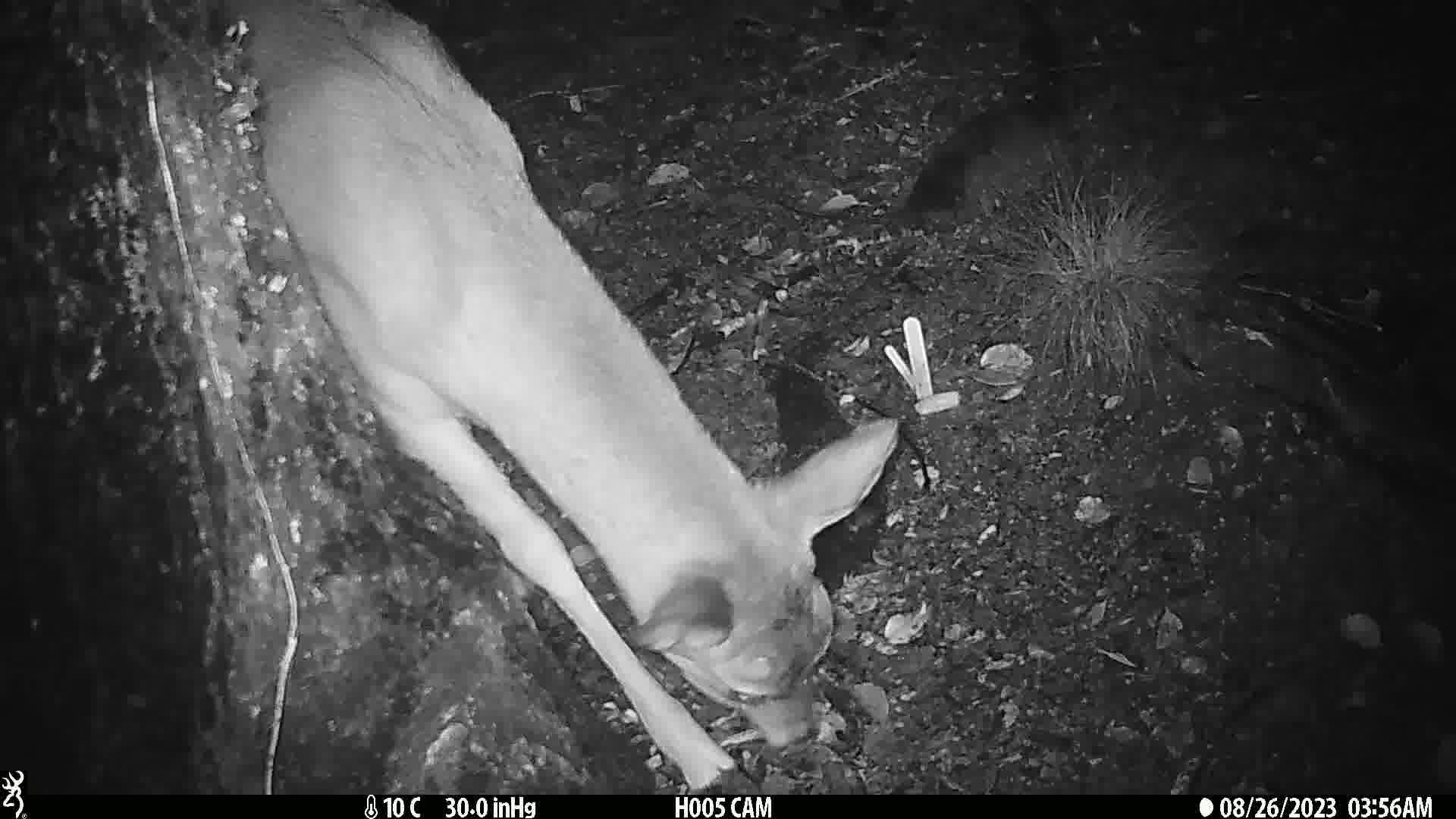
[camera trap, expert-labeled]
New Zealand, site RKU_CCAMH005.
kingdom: Animalia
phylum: Chordata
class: Mammalia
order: Artiodactyla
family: Cervidae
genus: Odocoileus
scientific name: Odocoileus virginianus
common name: white-tailed deer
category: white tailed deer